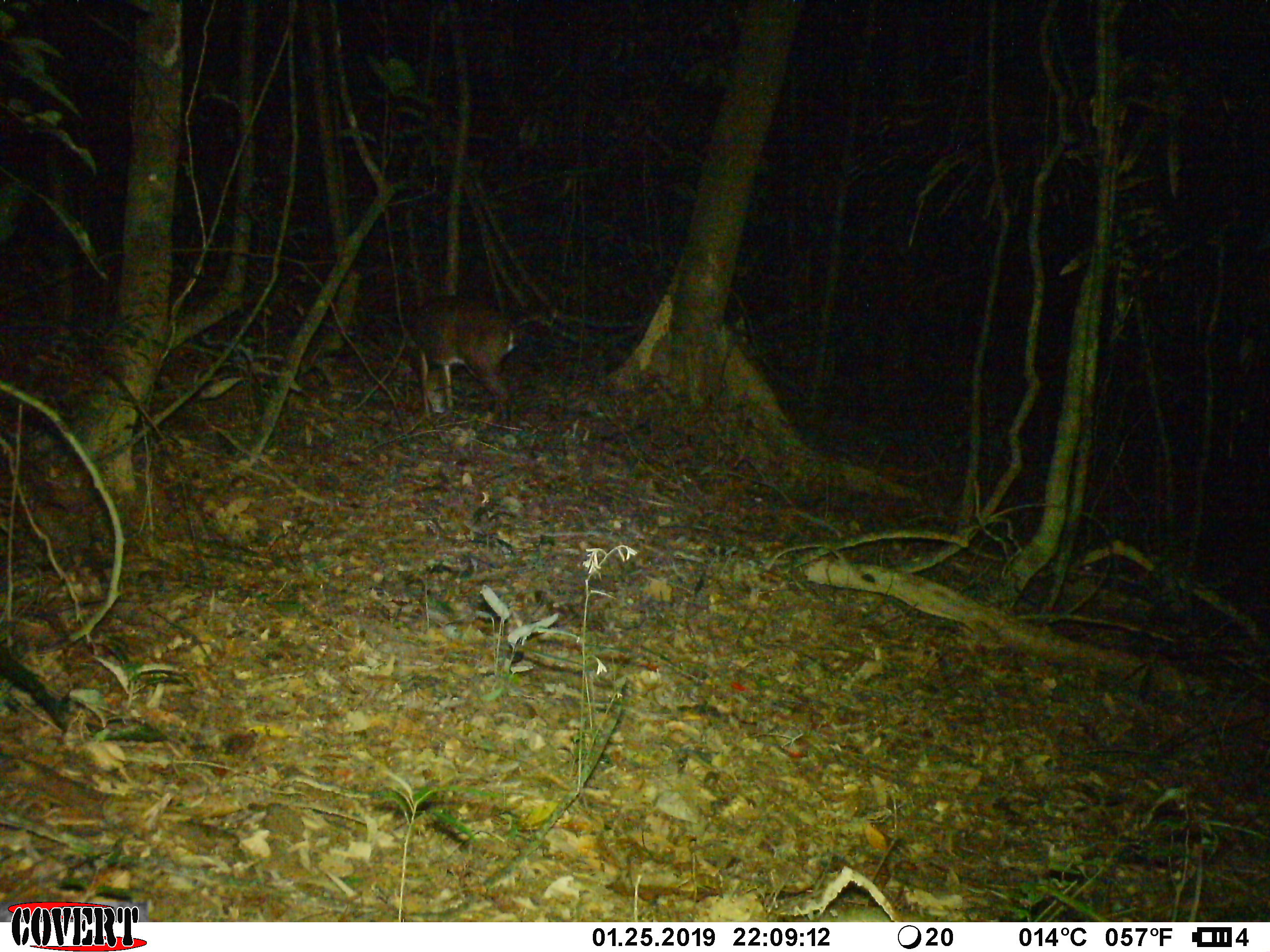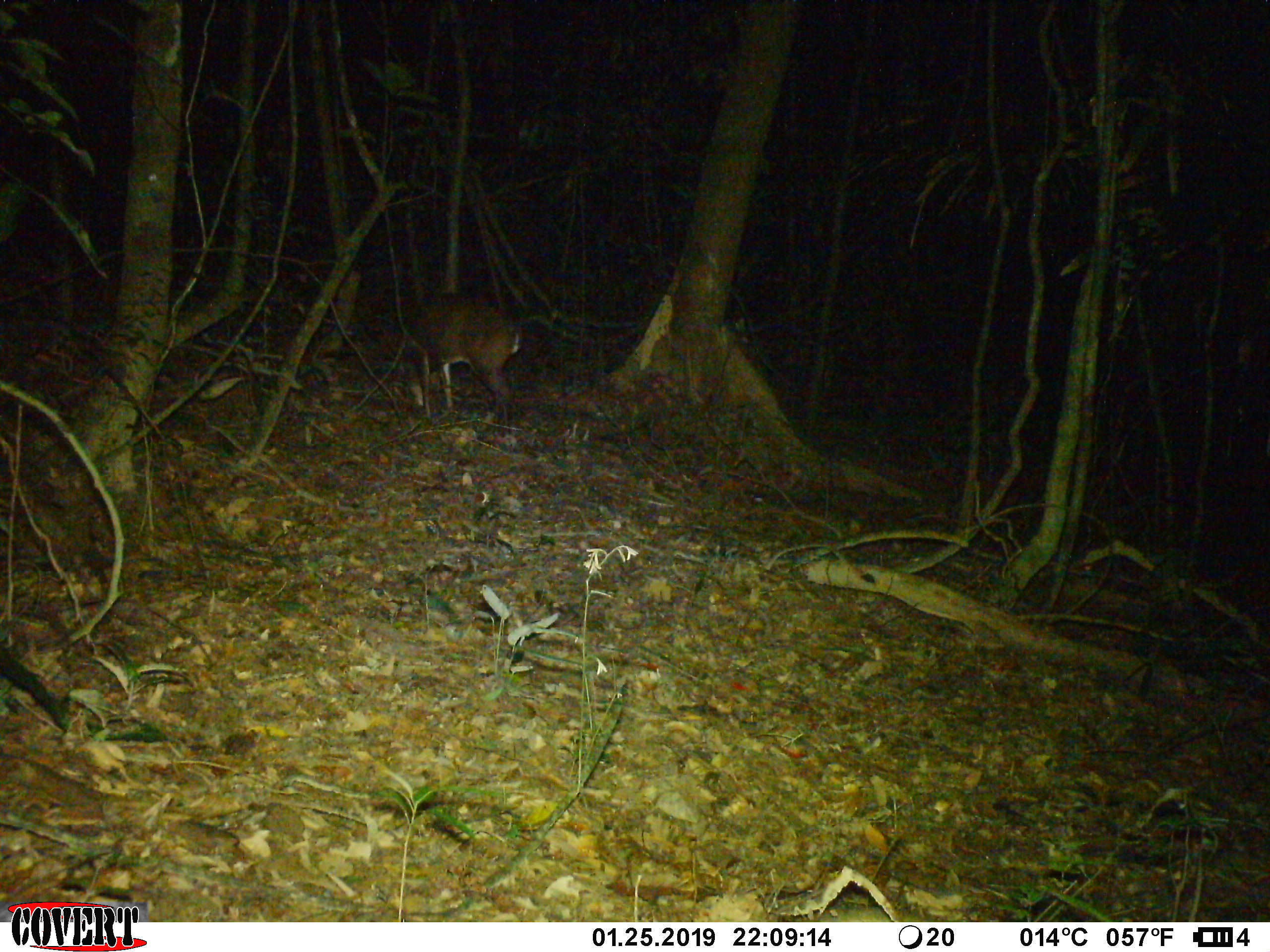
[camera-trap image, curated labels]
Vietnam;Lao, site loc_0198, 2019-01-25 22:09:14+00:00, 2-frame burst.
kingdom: Animalia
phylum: Chordata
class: Mammalia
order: Artiodactyla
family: Cervidae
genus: Muntiacus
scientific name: Muntiacus vuquangensis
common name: large-antlered muntjac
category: large antlered muntjac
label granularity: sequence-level